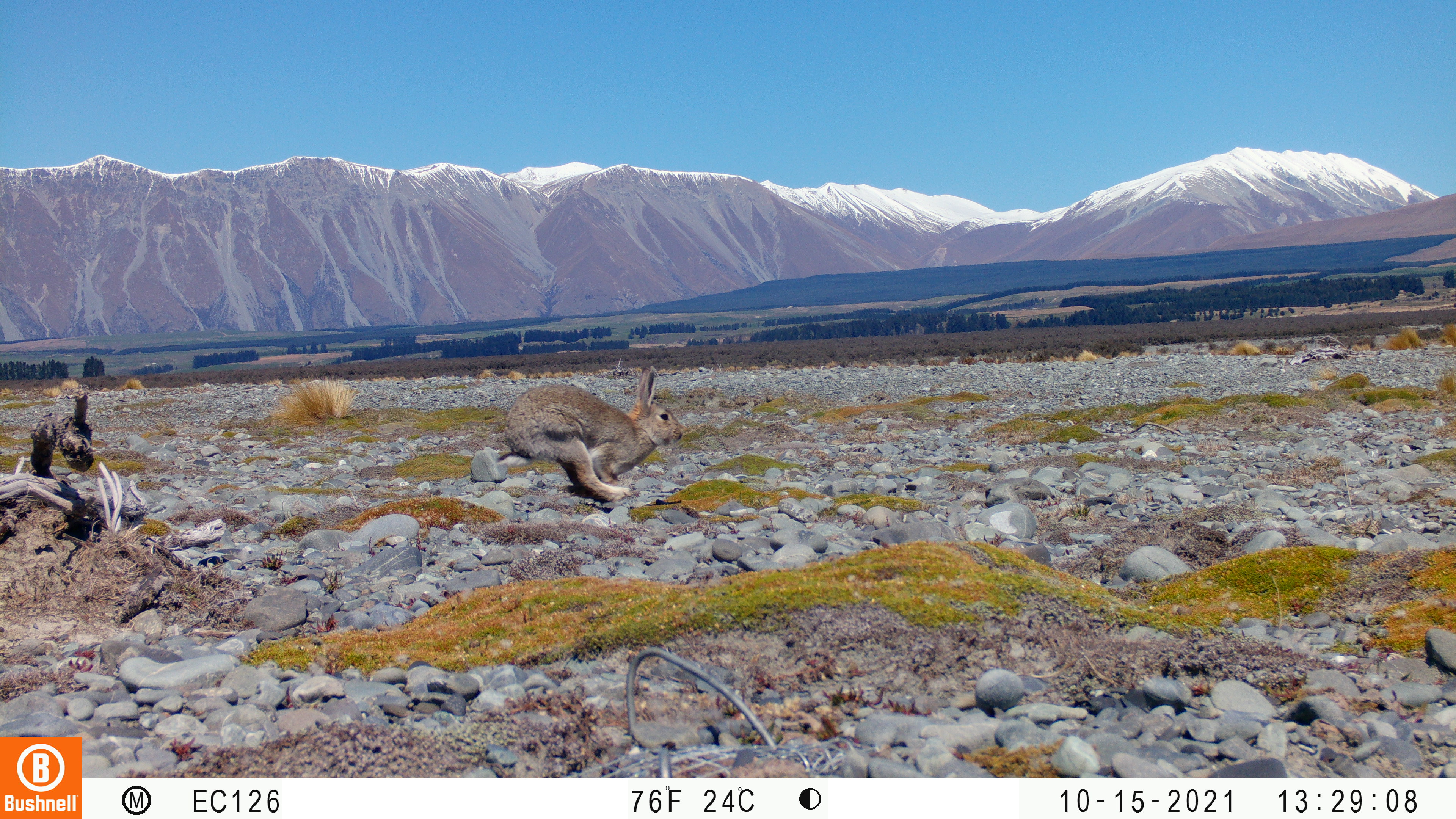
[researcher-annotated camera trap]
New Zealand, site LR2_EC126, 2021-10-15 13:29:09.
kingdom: Animalia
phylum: Chordata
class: Mammalia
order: Lagomorpha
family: Leporidae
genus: Oryctolagus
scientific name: Oryctolagus cuniculus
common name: european rabbit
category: rabbit